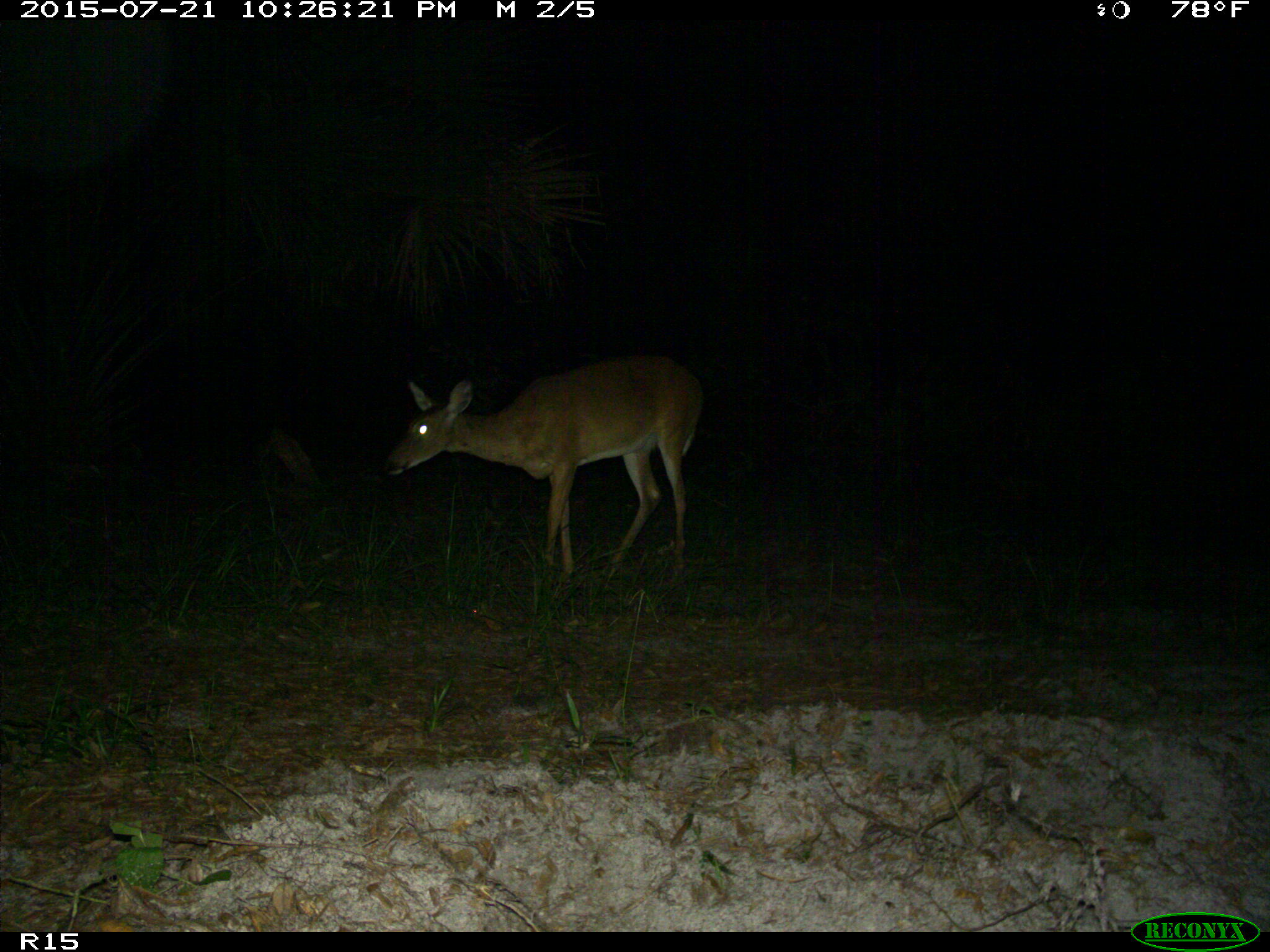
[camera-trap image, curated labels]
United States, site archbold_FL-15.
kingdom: Animalia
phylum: Chordata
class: Mammalia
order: Artiodactyla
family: Cervidae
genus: Odocoileus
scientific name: Odocoileus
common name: deer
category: unidentified deer